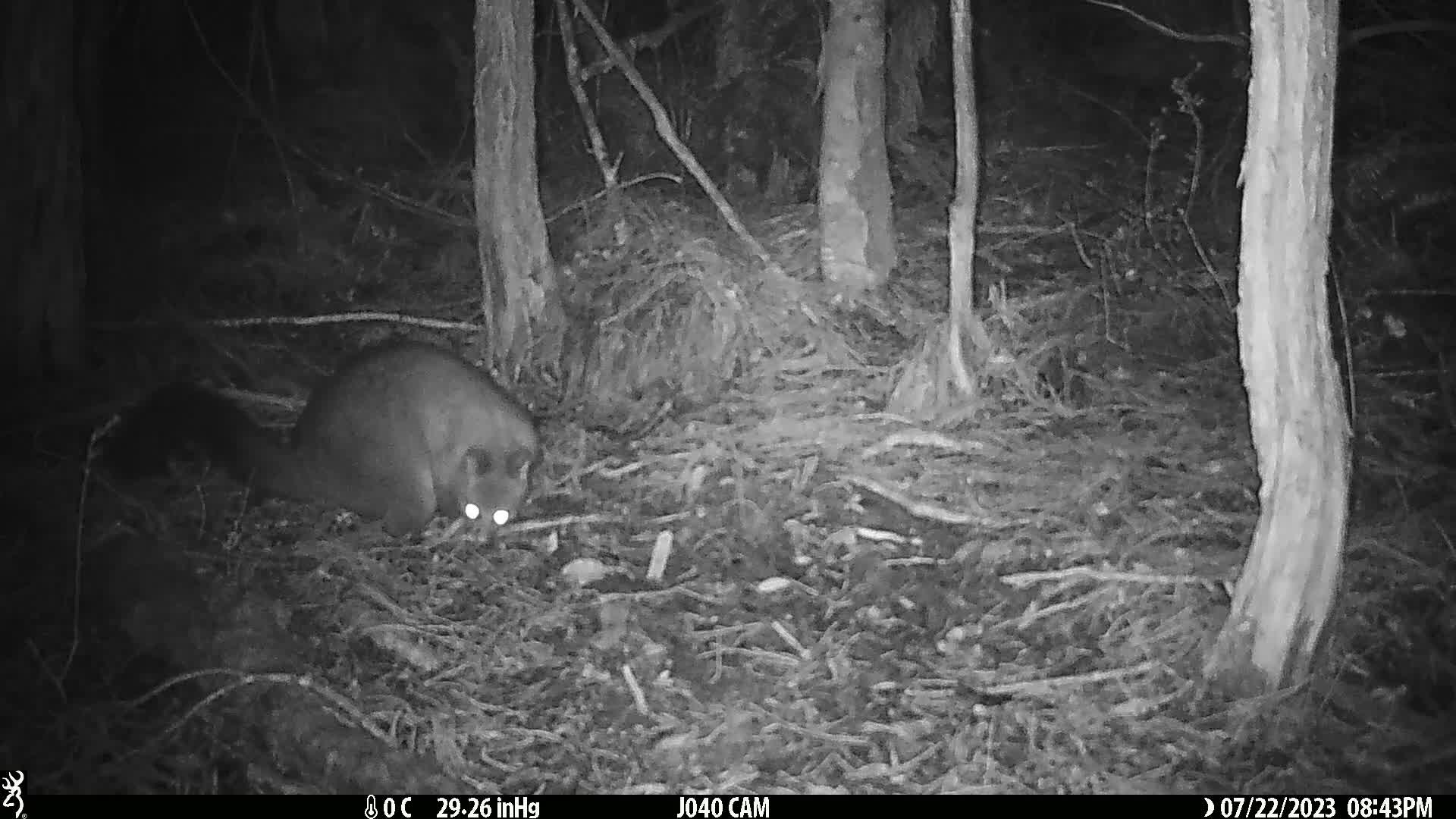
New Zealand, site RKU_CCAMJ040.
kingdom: Animalia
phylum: Chordata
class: Mammalia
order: Diprotodontia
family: Phalangeridae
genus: Trichosurus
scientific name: Trichosurus vulpecula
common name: common brushtail possum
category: possum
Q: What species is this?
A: Possum (common brushtail possum) (Trichosurus vulpecula).